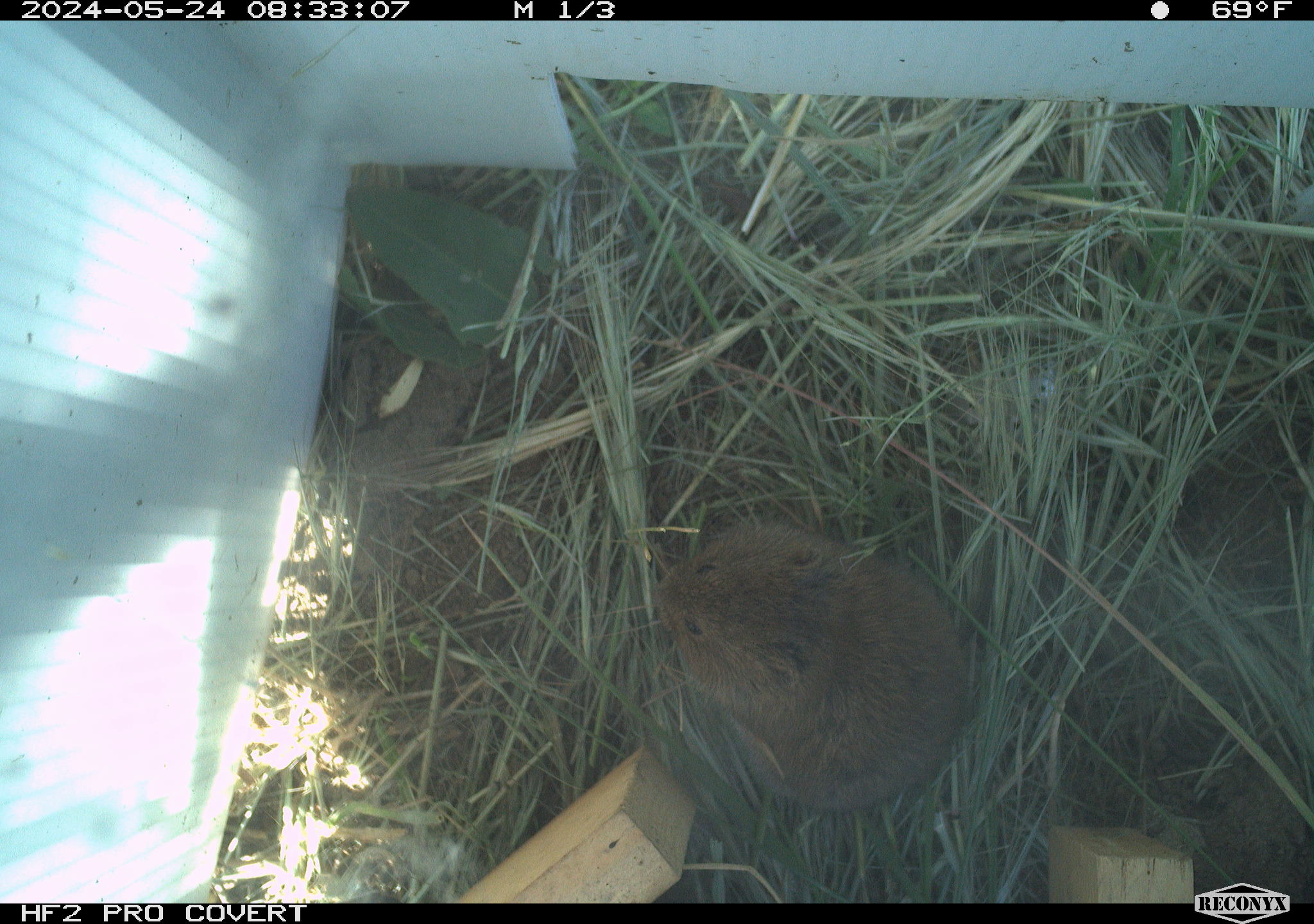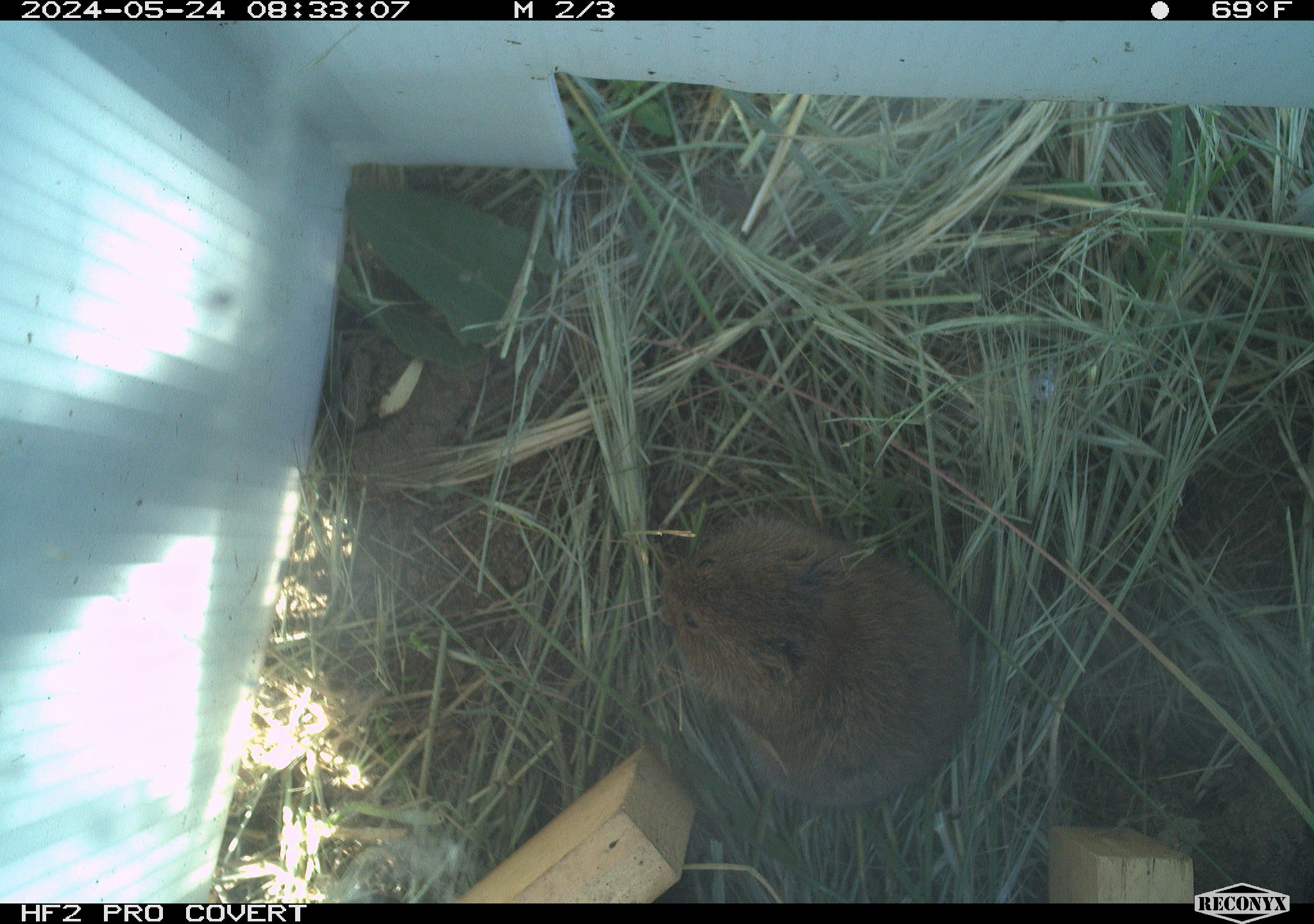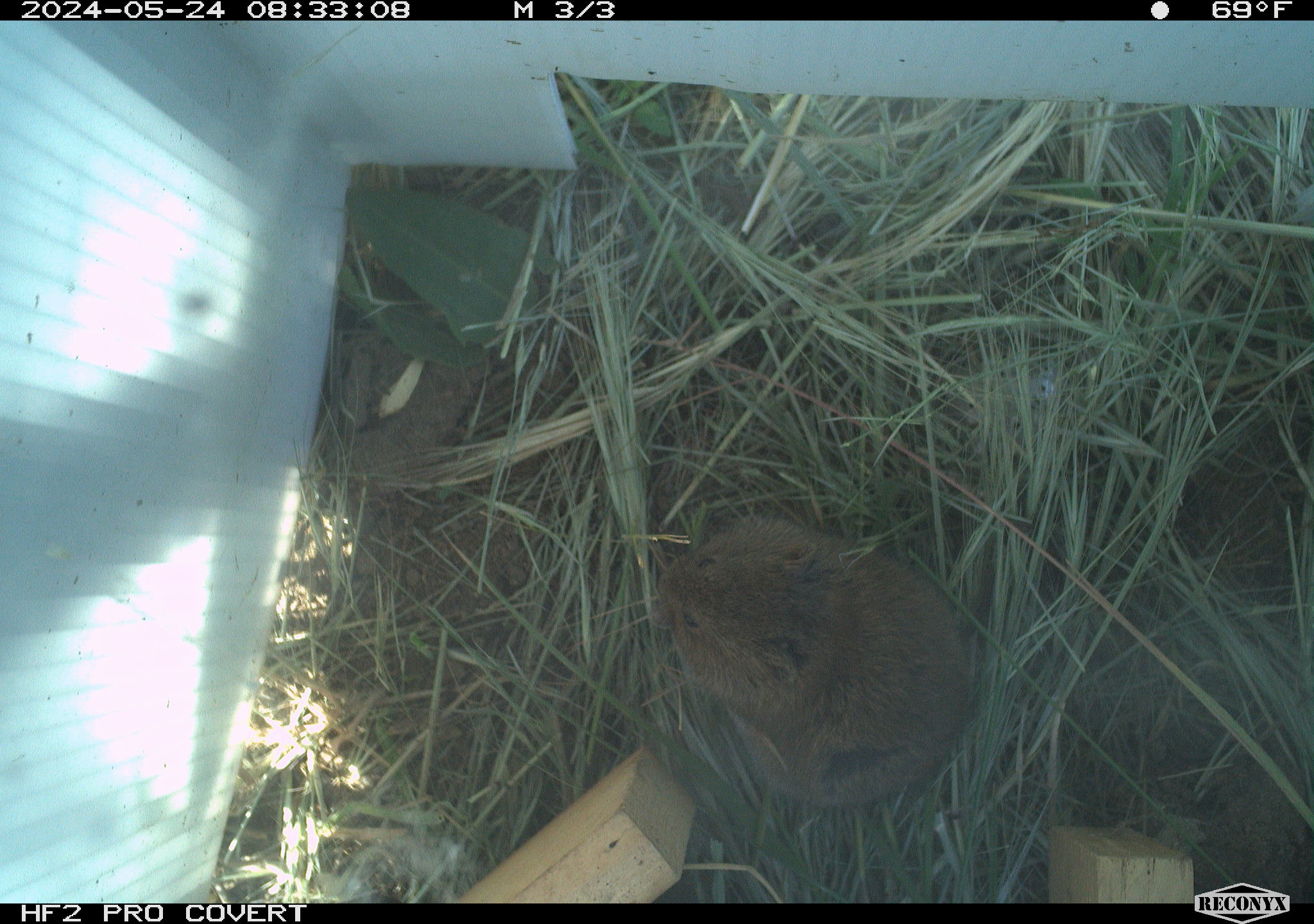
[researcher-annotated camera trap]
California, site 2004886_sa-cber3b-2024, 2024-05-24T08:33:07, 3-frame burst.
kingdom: Animalia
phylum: Chordata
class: Mammalia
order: Rodentia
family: Cricetidae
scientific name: Arvicolinae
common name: voles, lemmings, and muskrats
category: arvicolinae subfamily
Arvicolinae subfamily (voles, lemmings, and muskrats) (Arvicolinae).